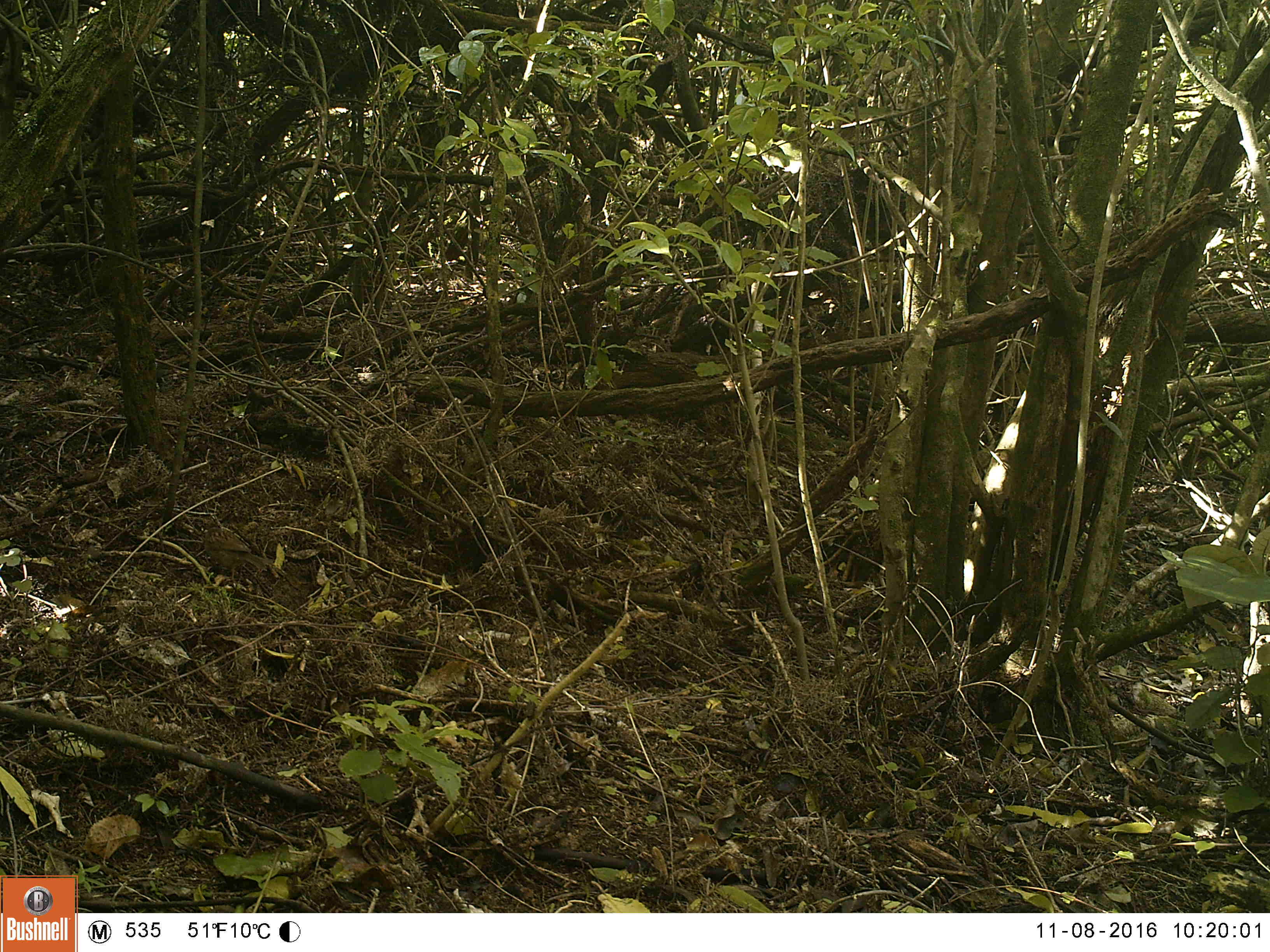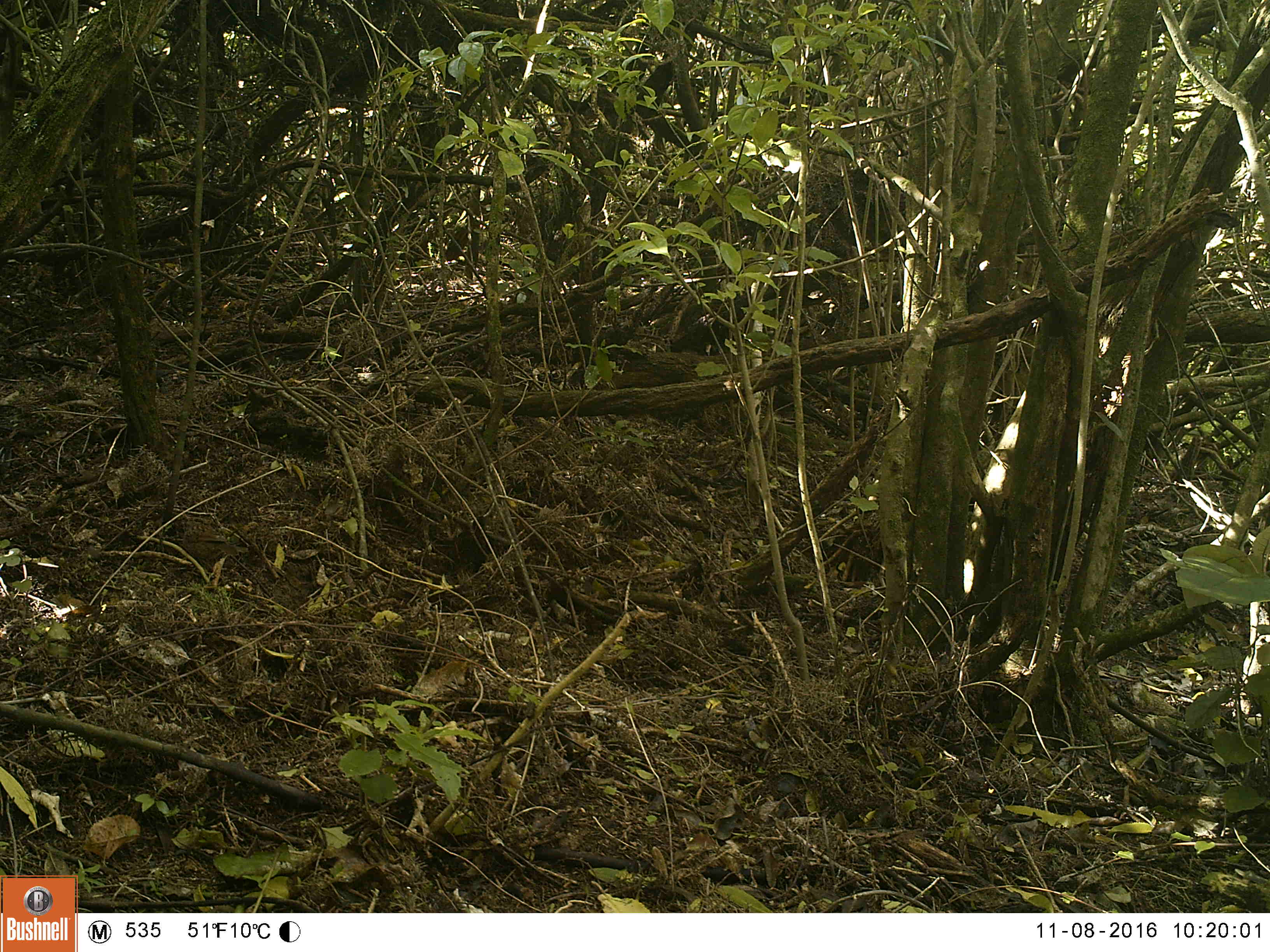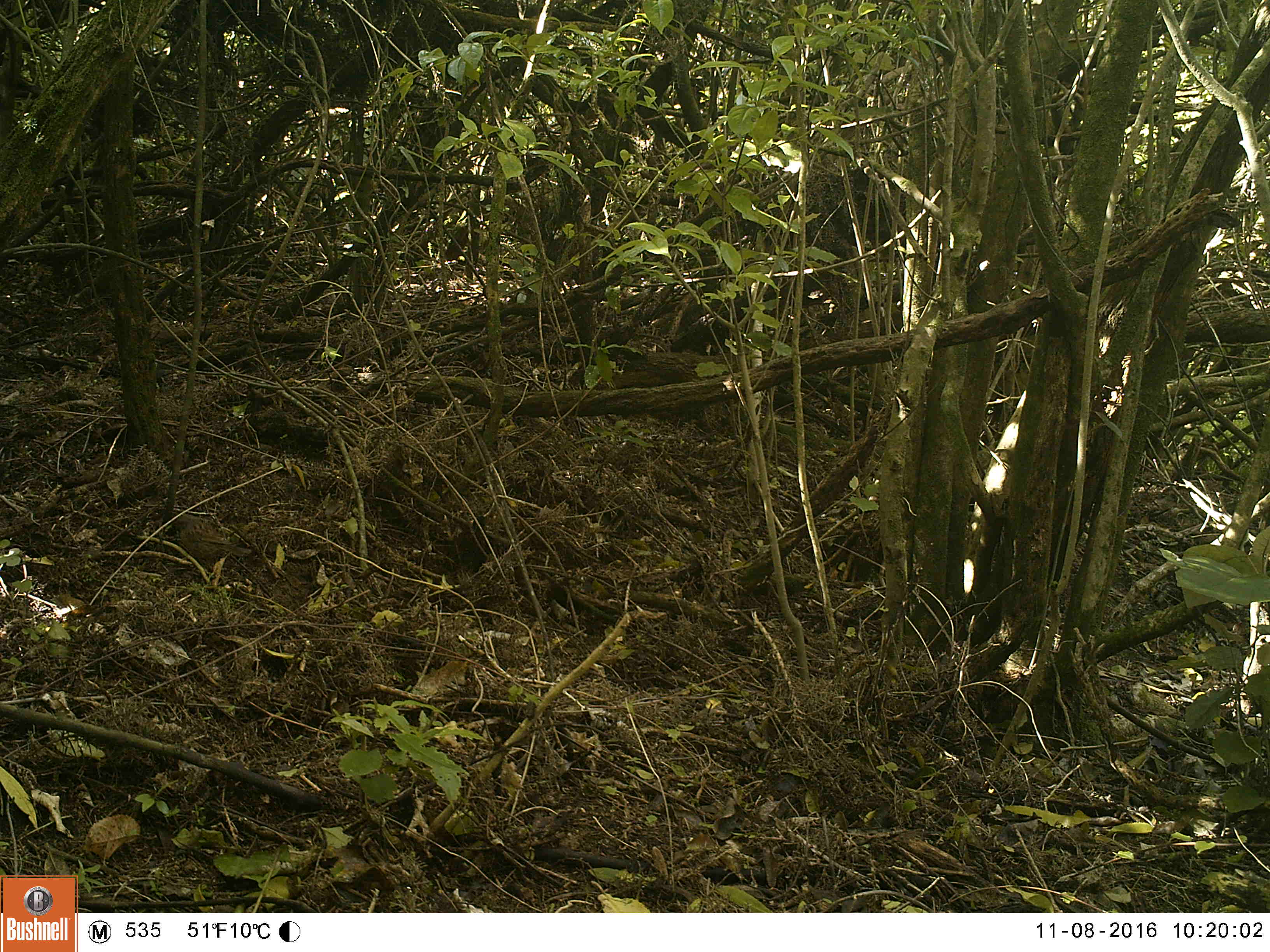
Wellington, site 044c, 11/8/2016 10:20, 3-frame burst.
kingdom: Animalia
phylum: Chordata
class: Aves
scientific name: Aves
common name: bird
Bird (Aves).